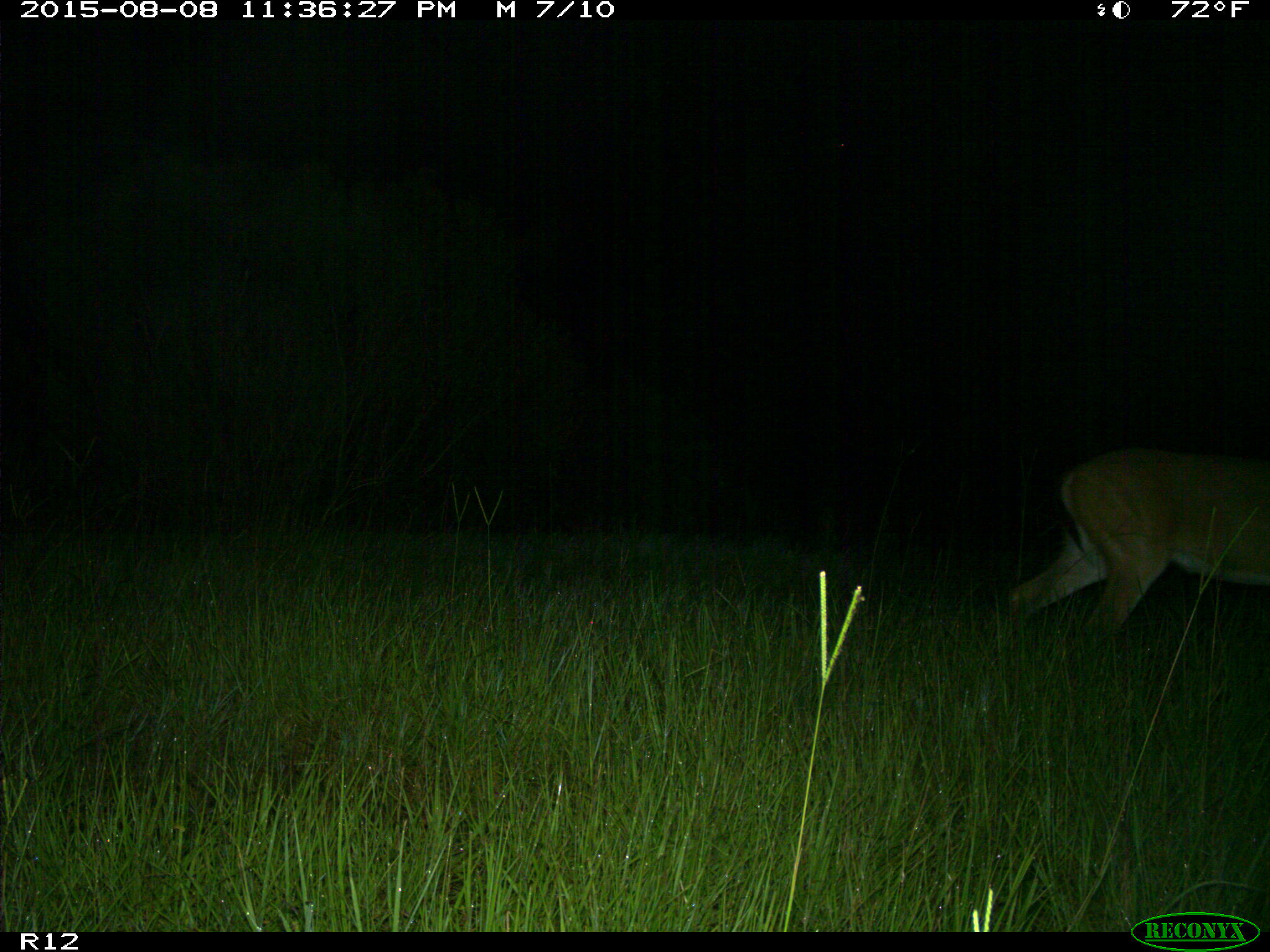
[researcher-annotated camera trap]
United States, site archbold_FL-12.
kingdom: Animalia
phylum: Chordata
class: Mammalia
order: Artiodactyla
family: Cervidae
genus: Odocoileus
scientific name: Odocoileus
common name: deer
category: unidentified deer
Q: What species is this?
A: Unidentified deer (deer) (Odocoileus).